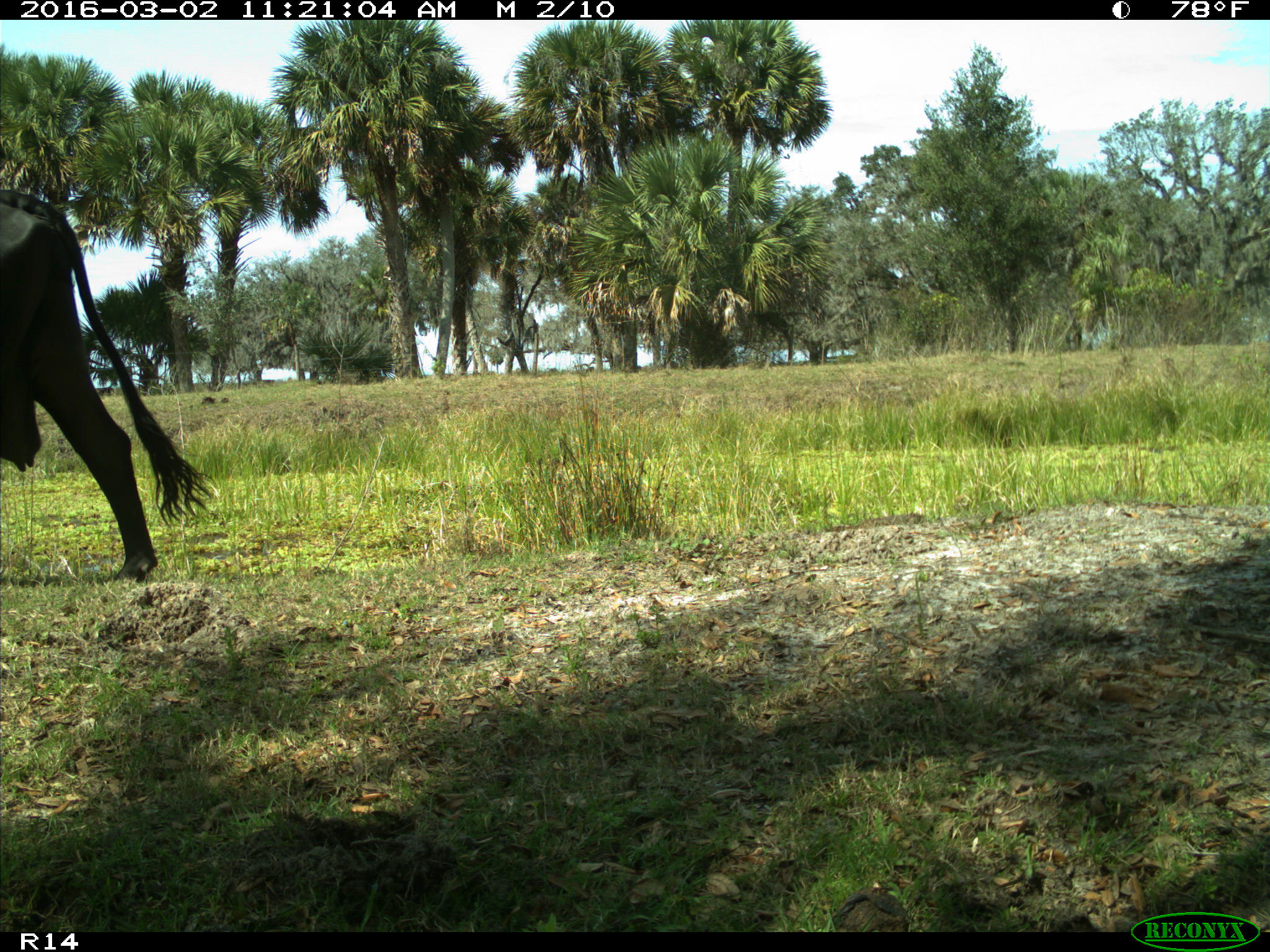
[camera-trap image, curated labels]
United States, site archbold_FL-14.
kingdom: Animalia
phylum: Chordata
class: Mammalia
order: Artiodactyla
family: Bovidae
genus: Bos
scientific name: Bos taurus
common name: domestic cow